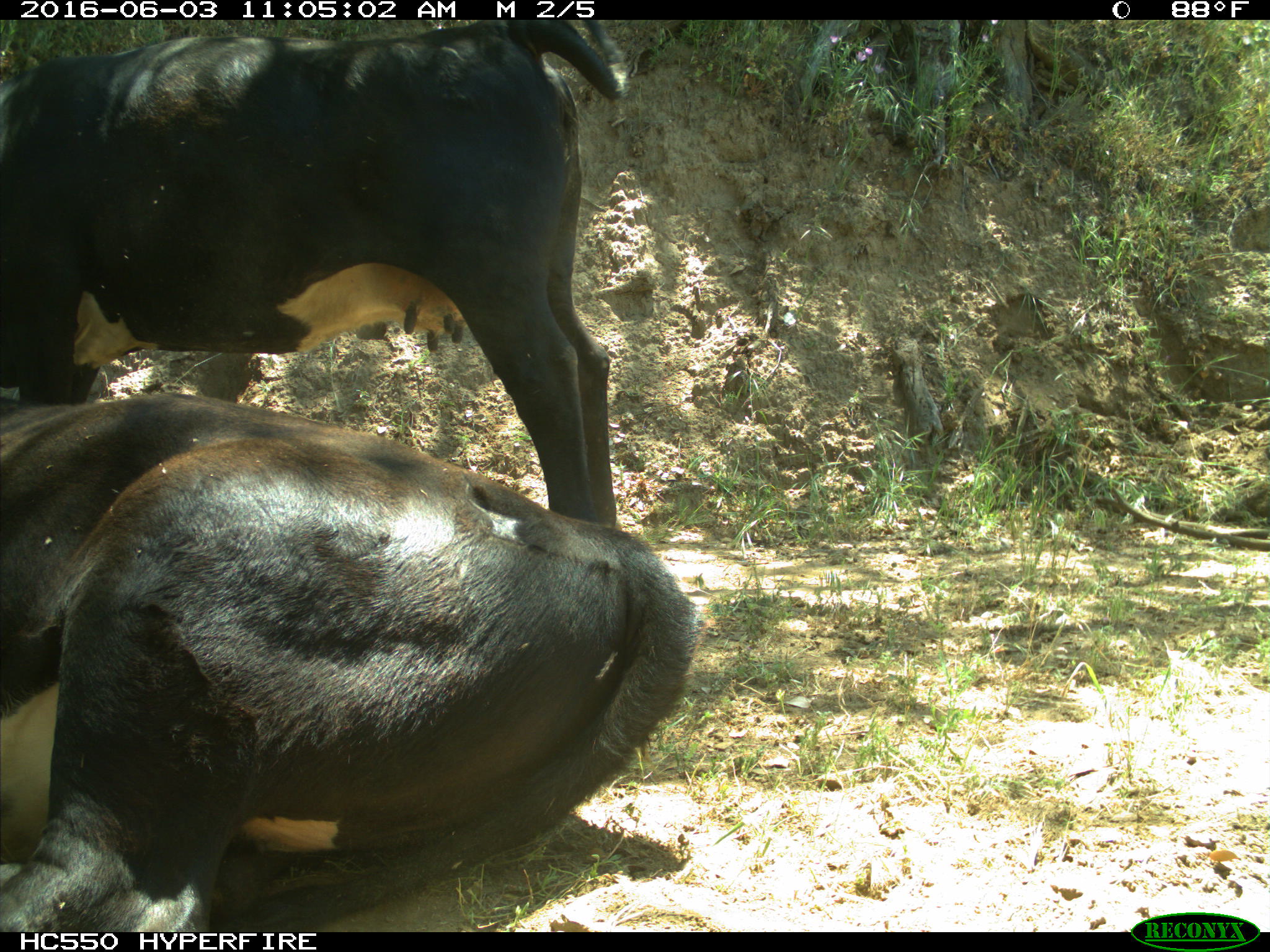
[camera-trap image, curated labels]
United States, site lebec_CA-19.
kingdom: Animalia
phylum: Chordata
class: Mammalia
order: Artiodactyla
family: Bovidae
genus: Bos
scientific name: Bos taurus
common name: domestic cow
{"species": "Bos taurus (domestic cow)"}